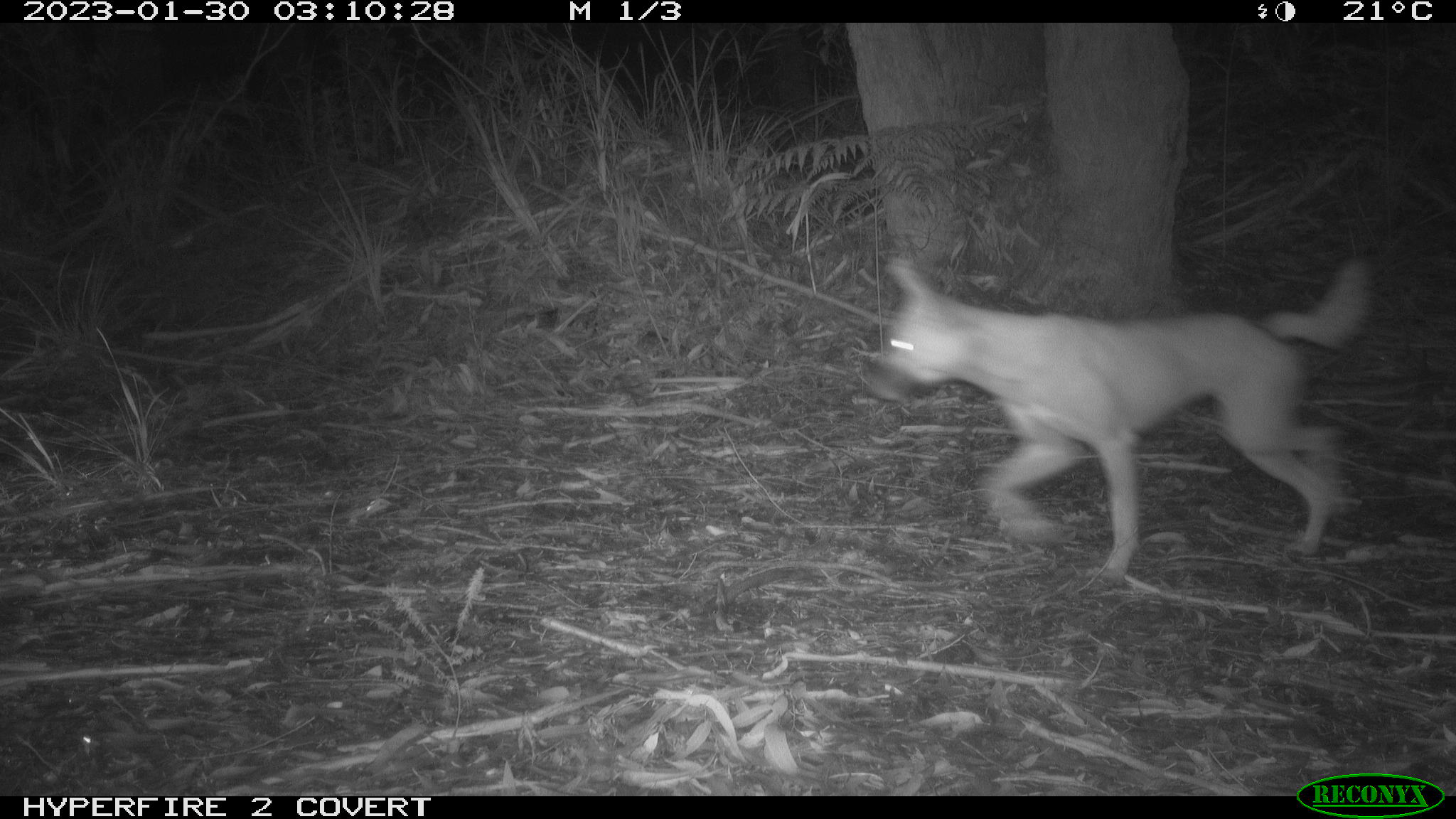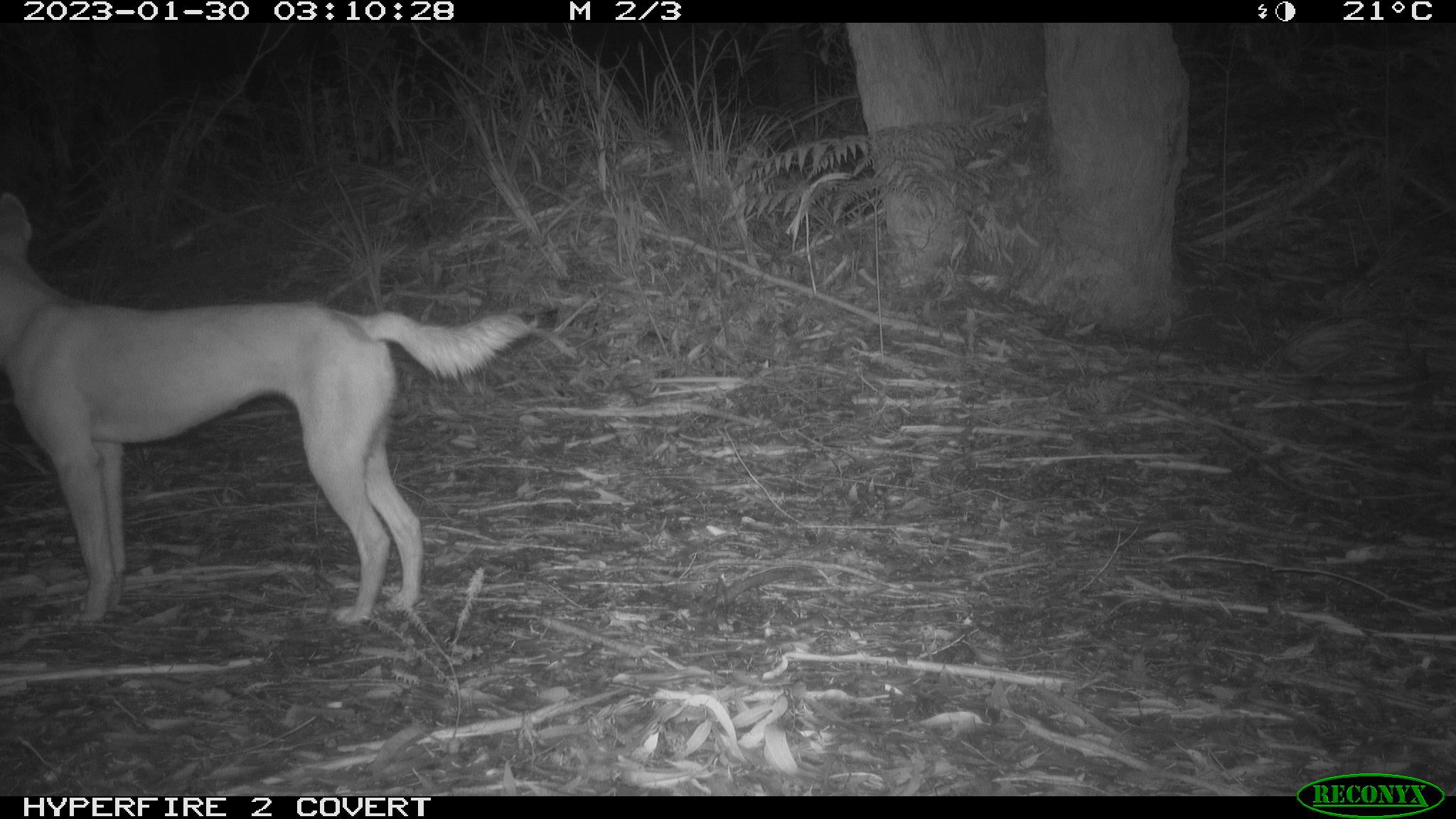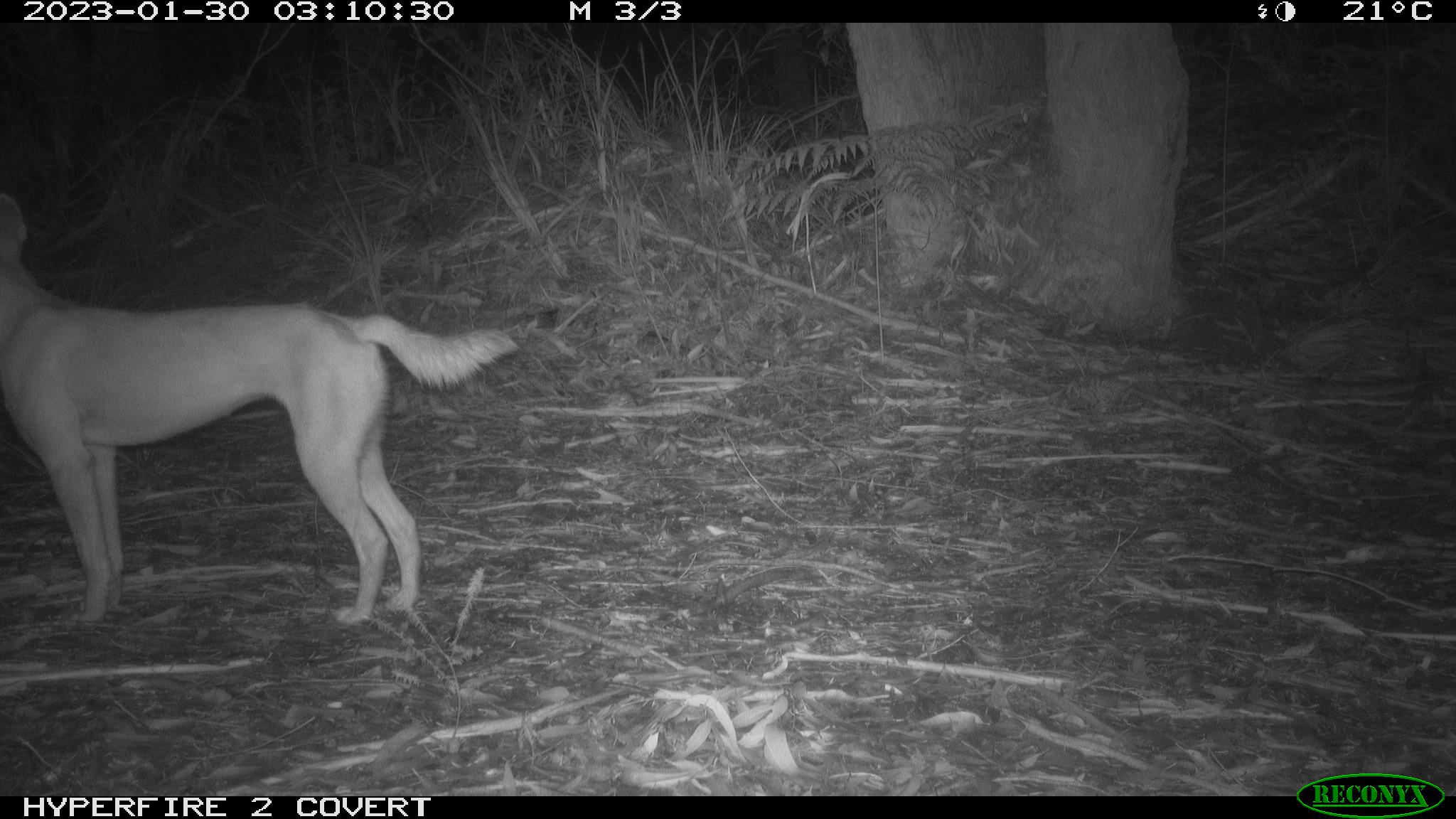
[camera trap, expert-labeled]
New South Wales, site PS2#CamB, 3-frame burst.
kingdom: Animalia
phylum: Chordata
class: Mammalia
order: Carnivora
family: Canidae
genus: Canis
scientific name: Canis familiaris dingo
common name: dingo